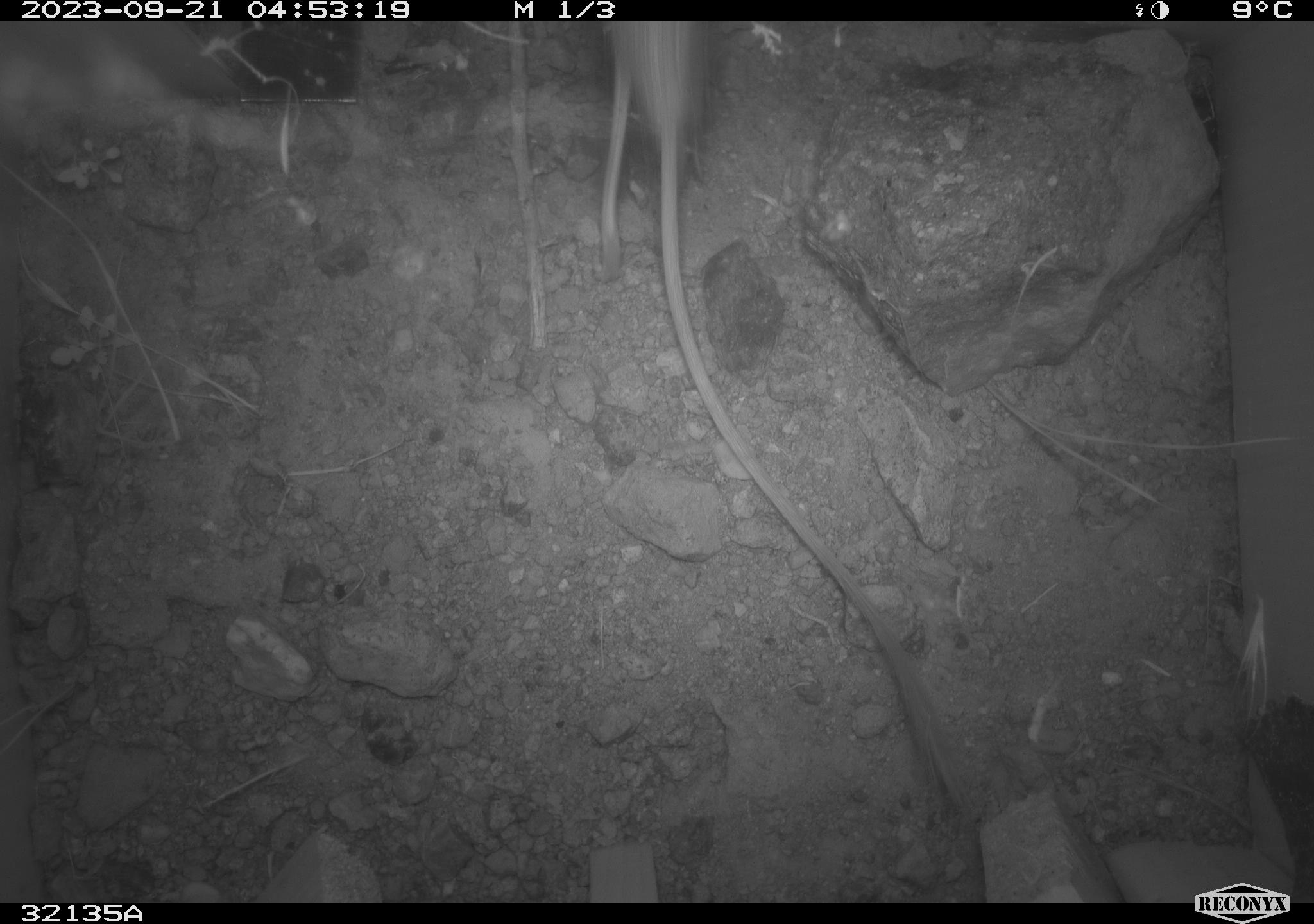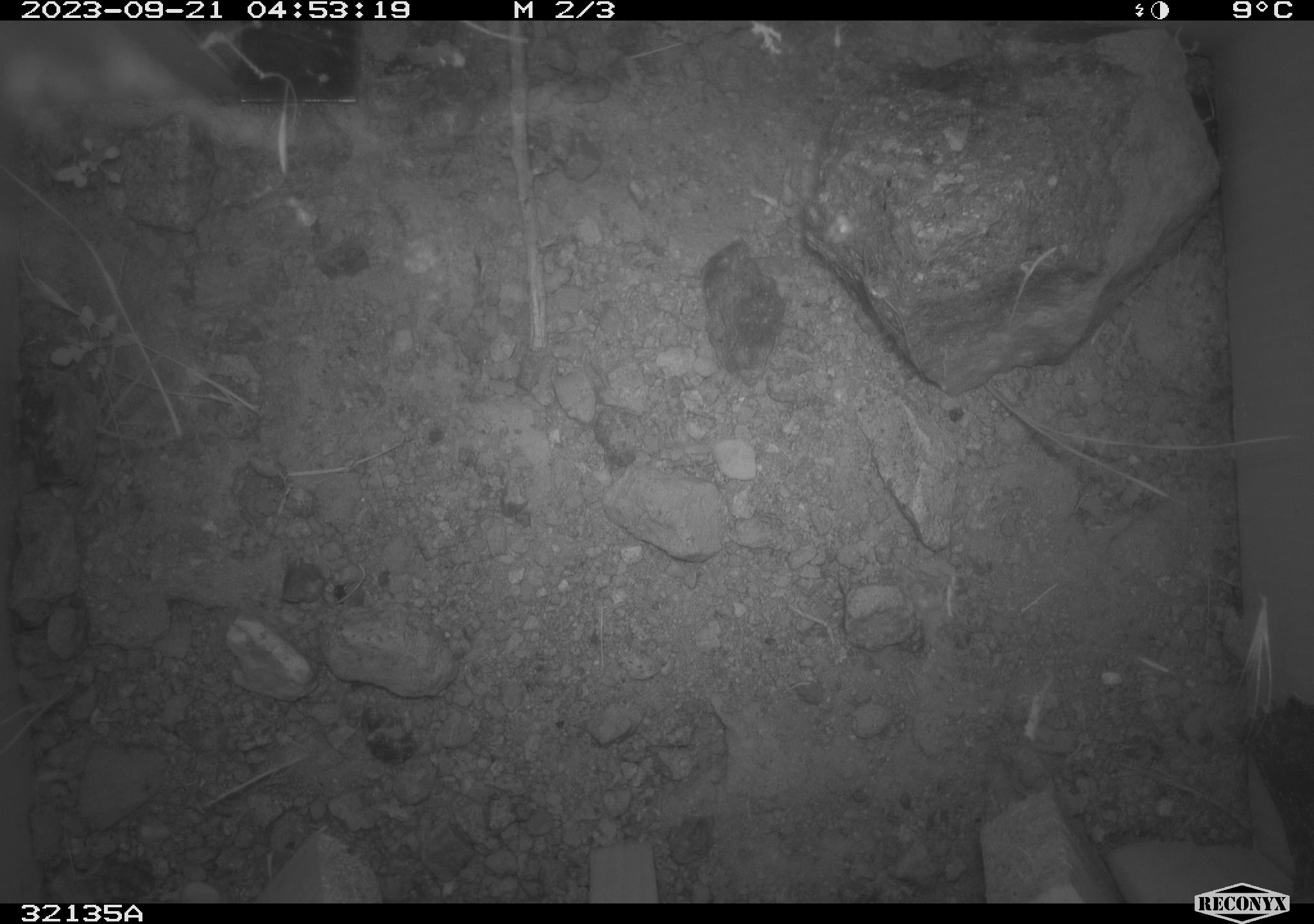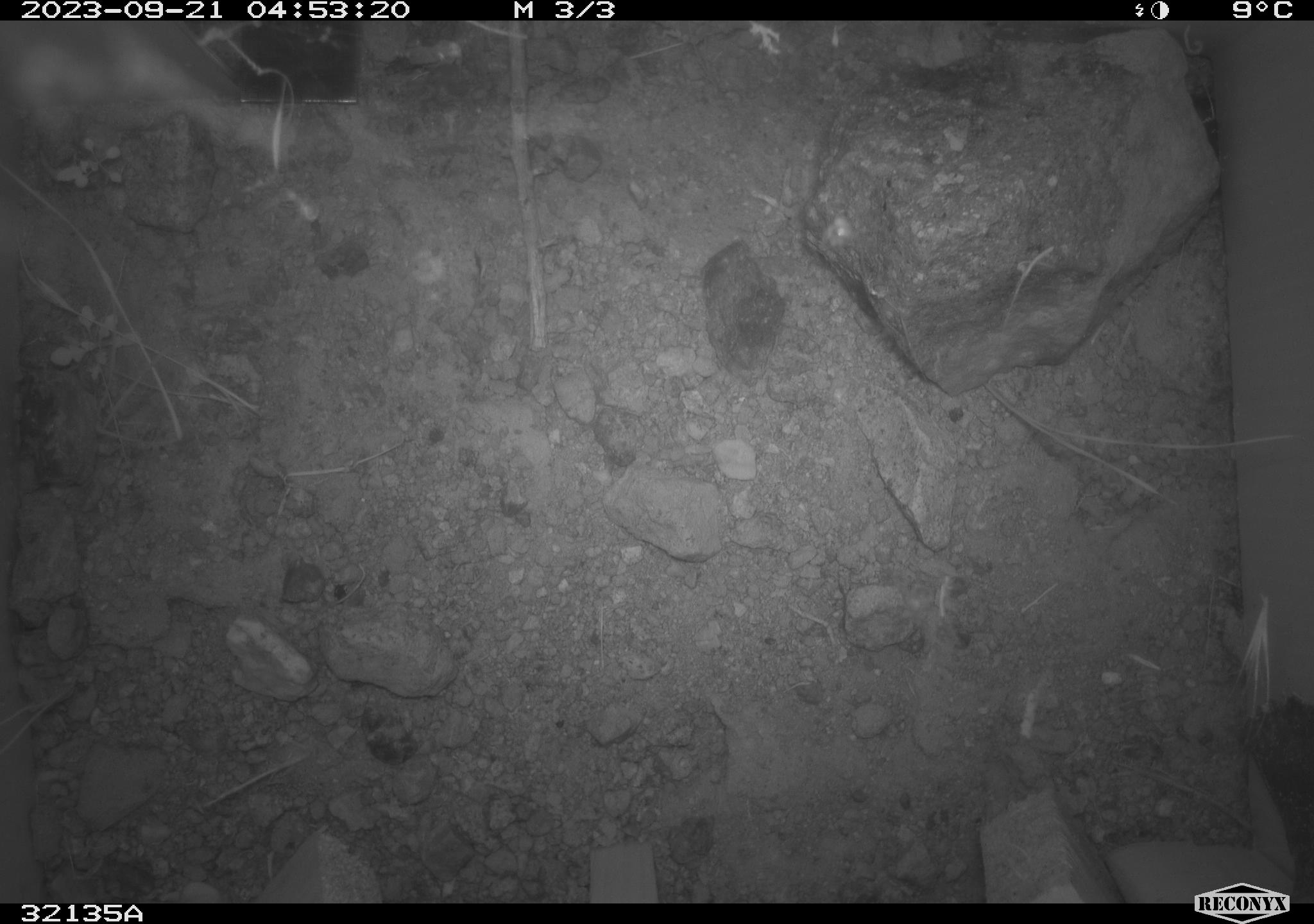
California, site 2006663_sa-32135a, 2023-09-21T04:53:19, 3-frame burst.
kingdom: Animalia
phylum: Chordata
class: Mammalia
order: Rodentia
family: Heteromyidae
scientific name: Heteromyidae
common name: kangaroo rats and pocket mice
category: heteromyidae family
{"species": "heteromyidae family (kangaroo rats and pocket mice) (Heteromyidae)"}